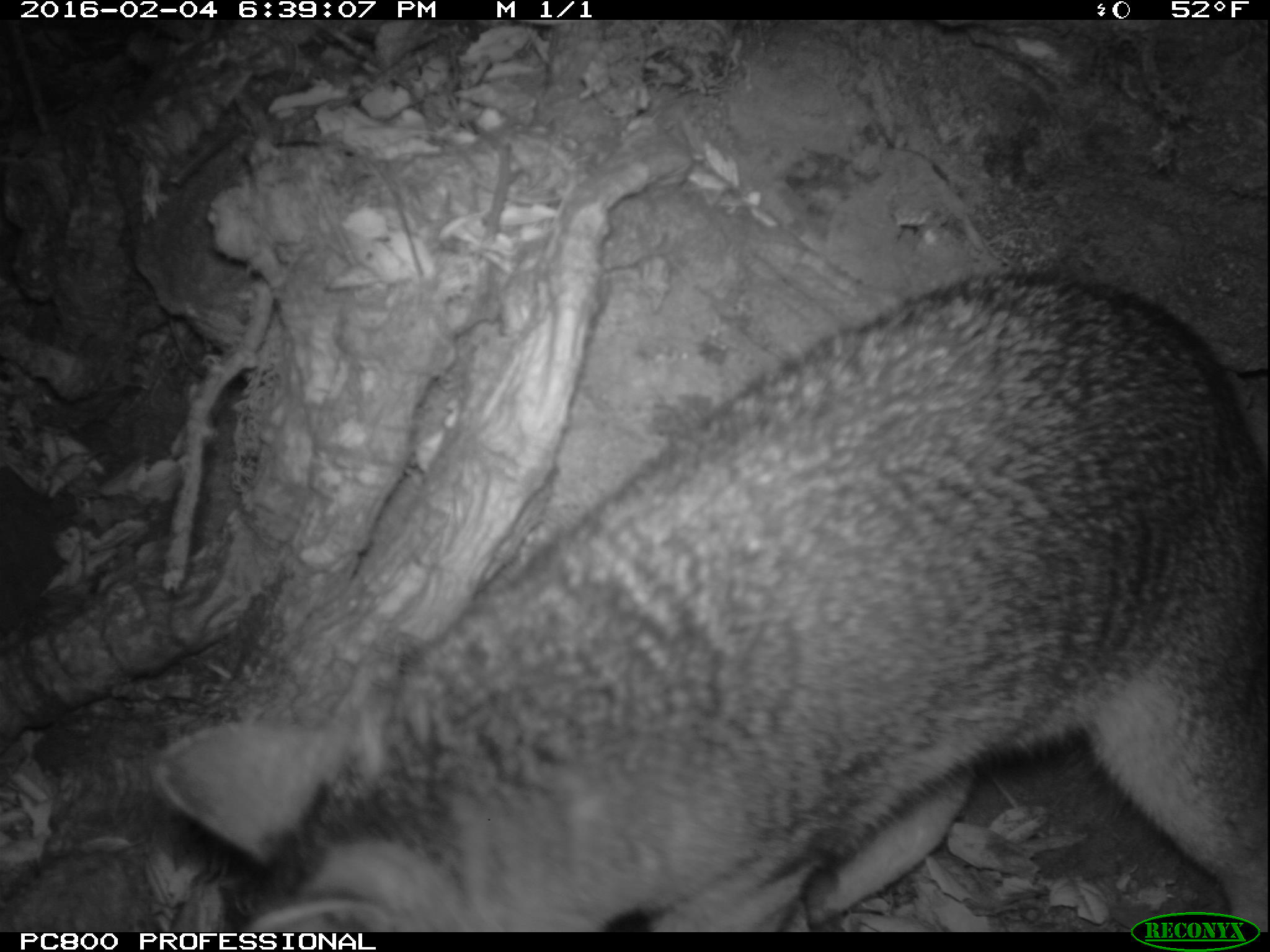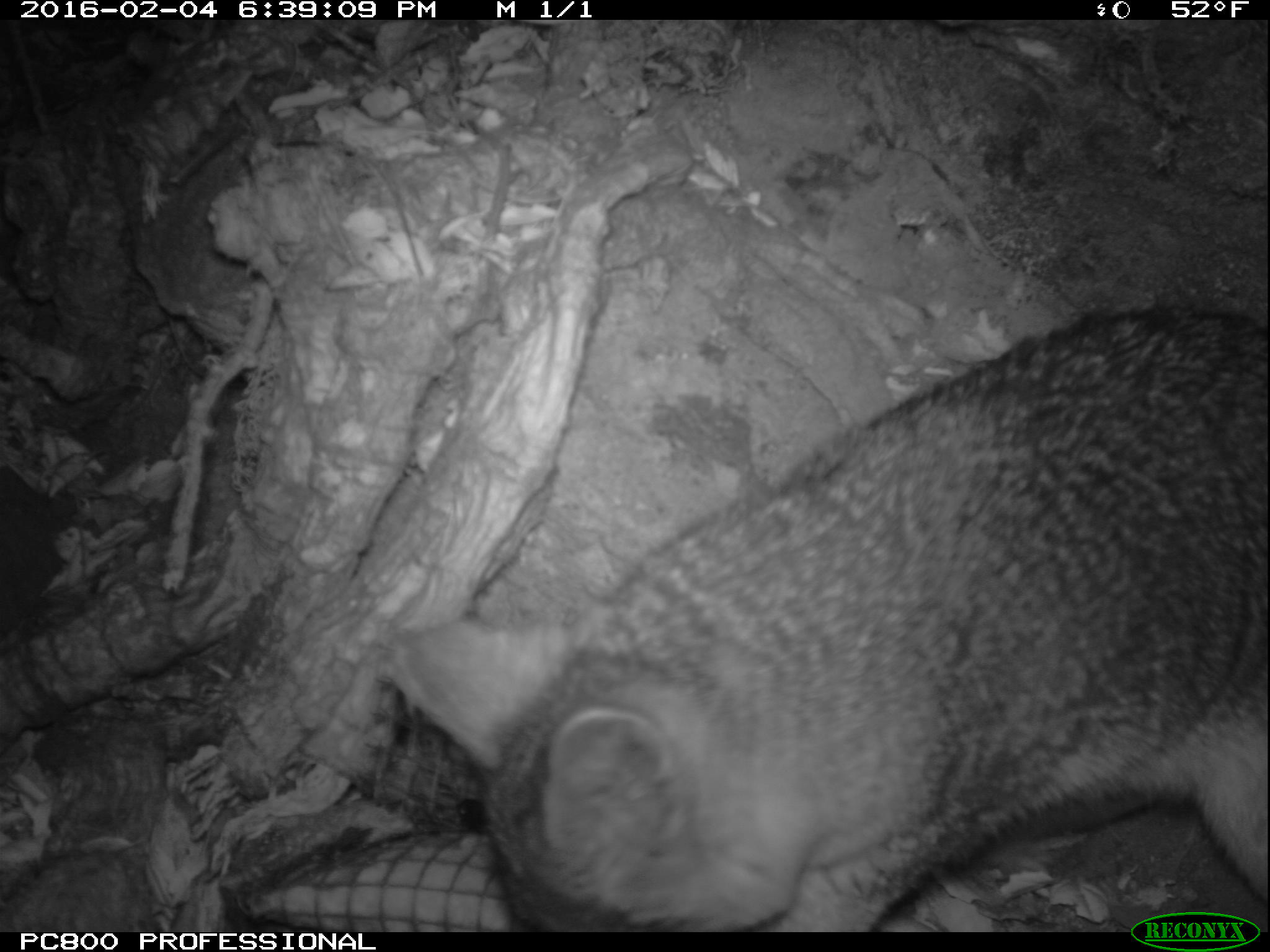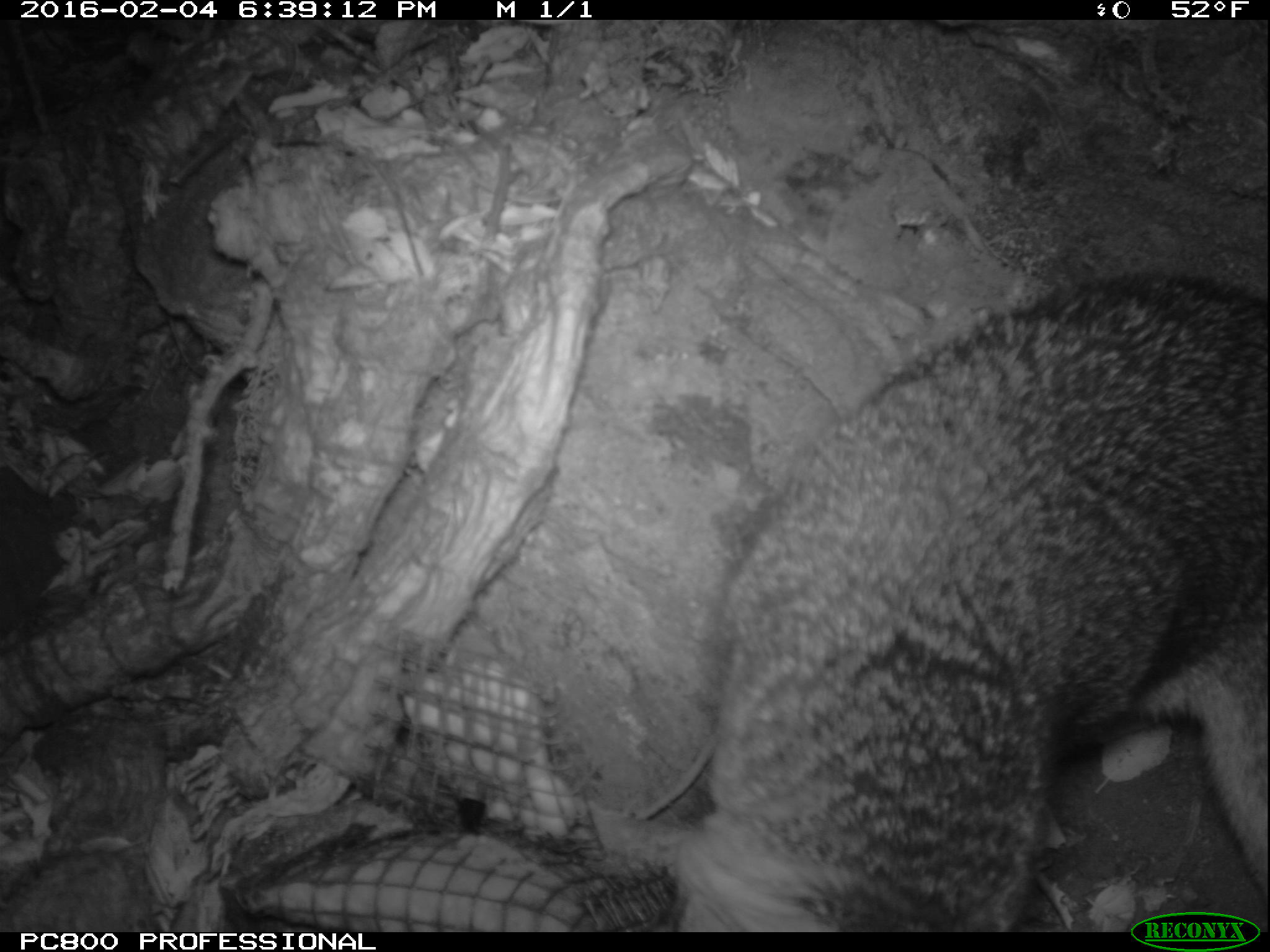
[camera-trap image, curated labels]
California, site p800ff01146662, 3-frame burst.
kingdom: Animalia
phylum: Chordata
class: Mammalia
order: Carnivora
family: Canidae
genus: Urocyon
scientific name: Urocyon littoralis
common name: island fox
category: fox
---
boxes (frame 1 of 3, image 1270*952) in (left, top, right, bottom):
fox: (149, 270, 1269, 930)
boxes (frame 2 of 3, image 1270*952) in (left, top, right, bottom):
fox: (395, 302, 1268, 932)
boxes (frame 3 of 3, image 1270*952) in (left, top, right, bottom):
fox: (675, 270, 1269, 931)